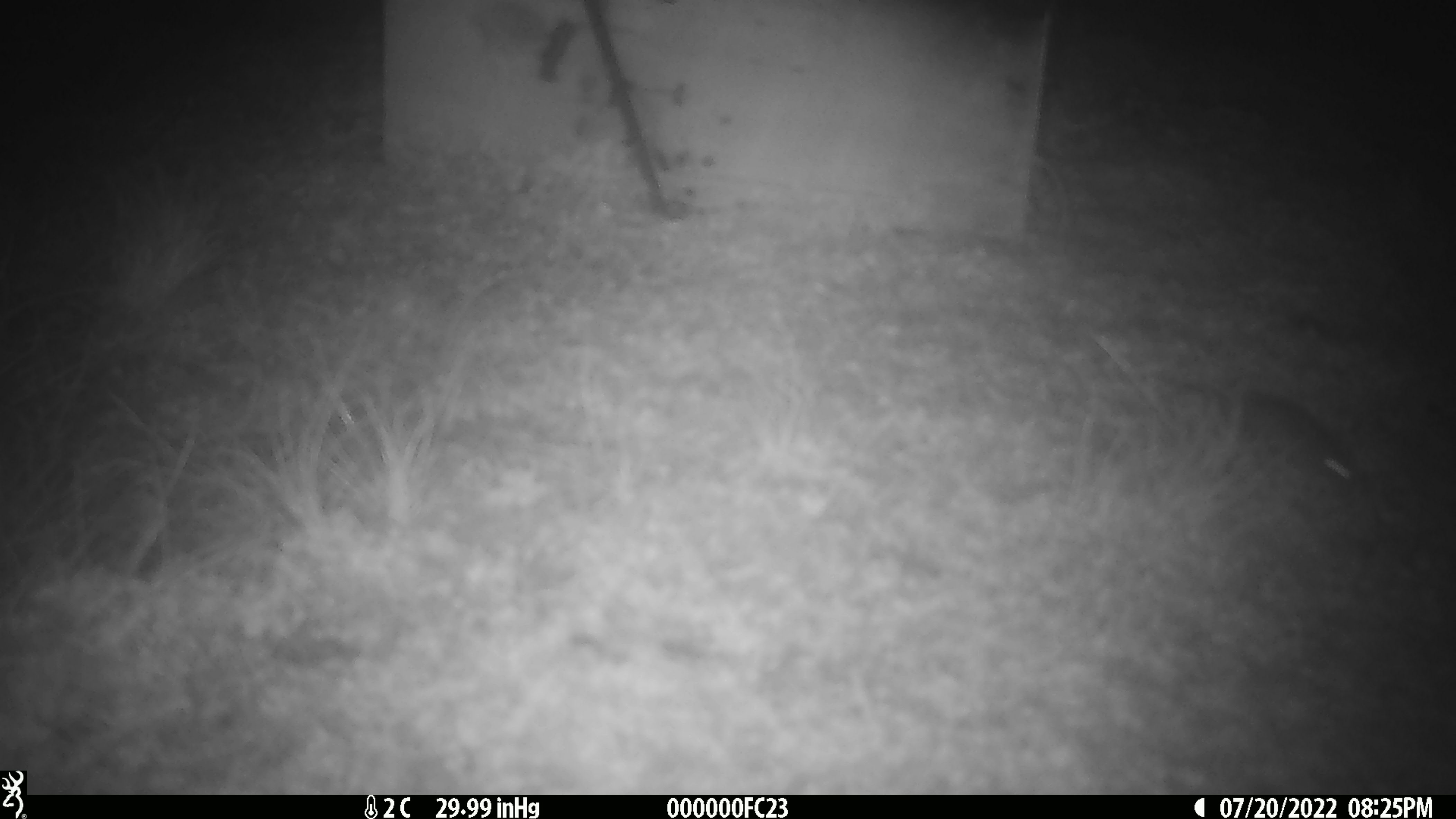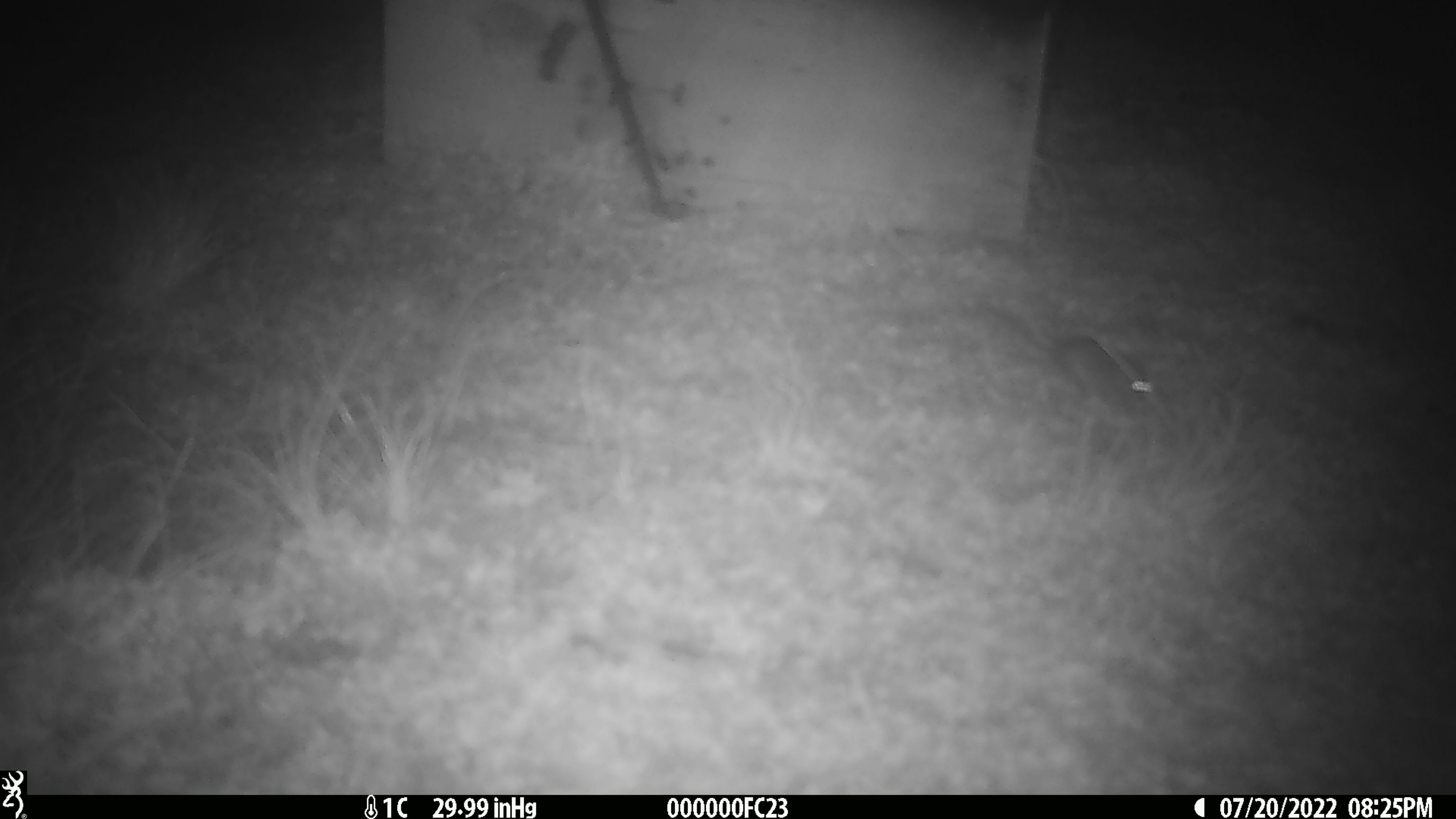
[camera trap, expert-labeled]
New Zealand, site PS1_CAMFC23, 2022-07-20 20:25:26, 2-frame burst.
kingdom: Animalia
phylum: Chordata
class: Mammalia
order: Rodentia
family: Muridae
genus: Mus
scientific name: Mus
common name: mouse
Mouse (Mus).